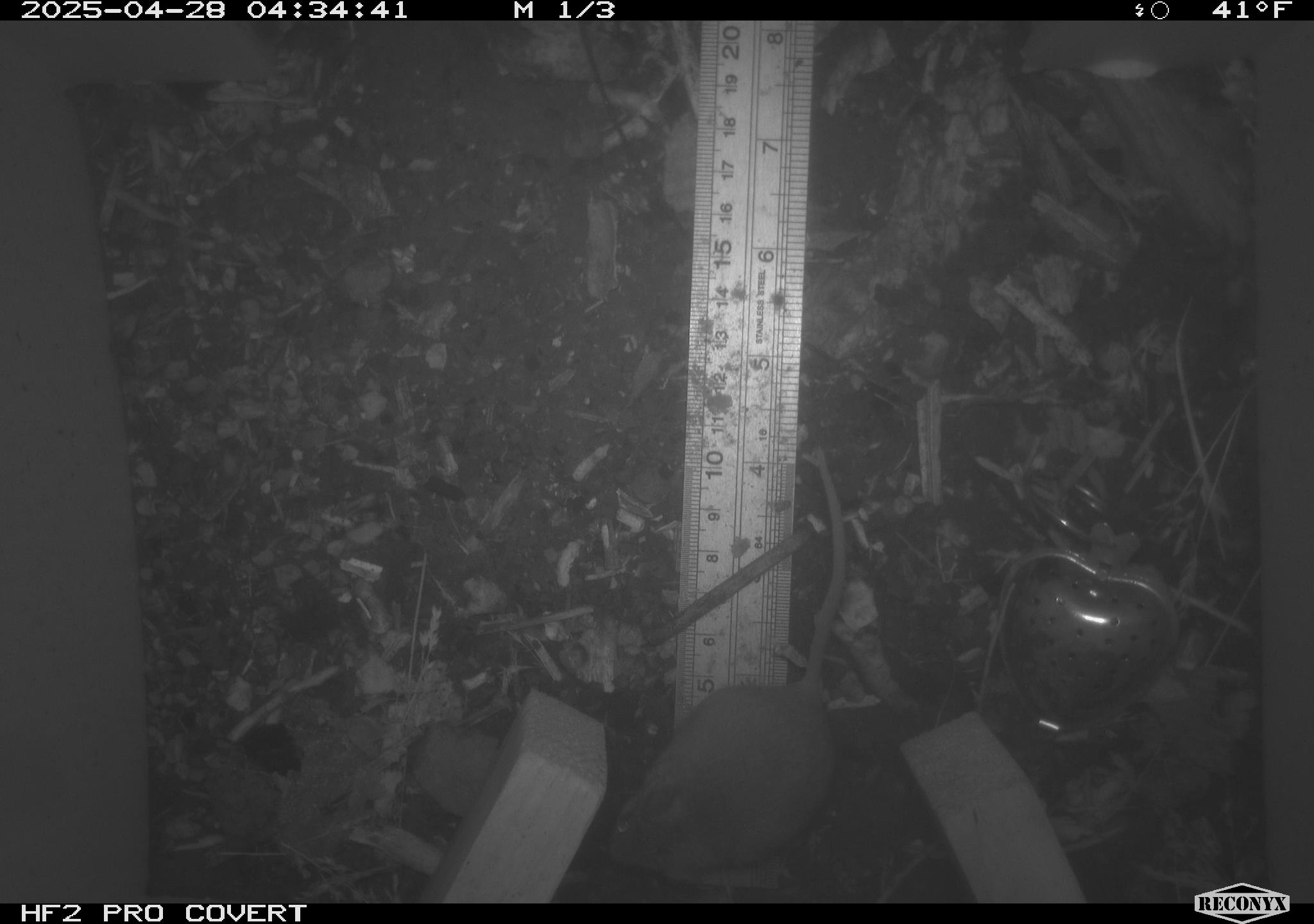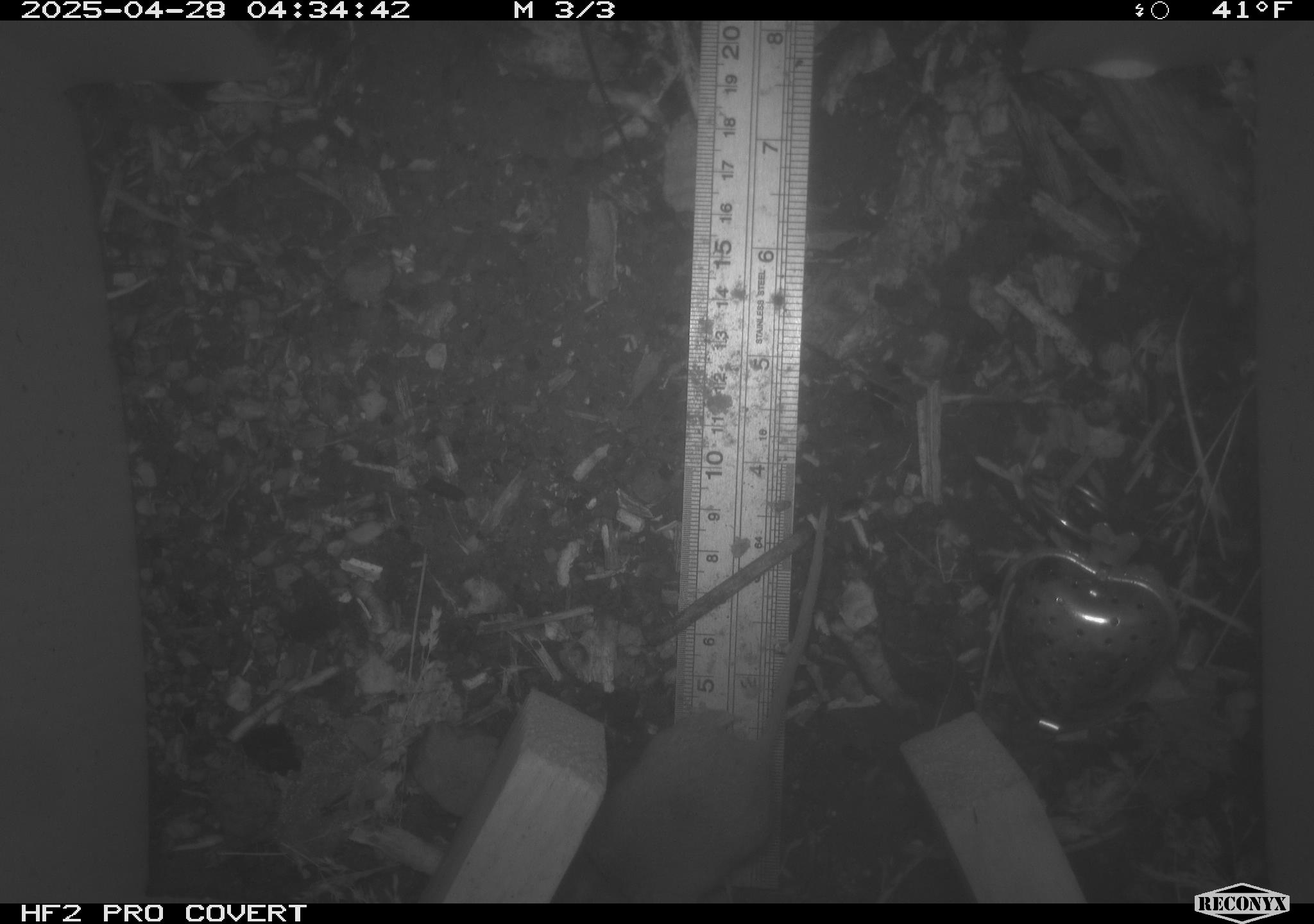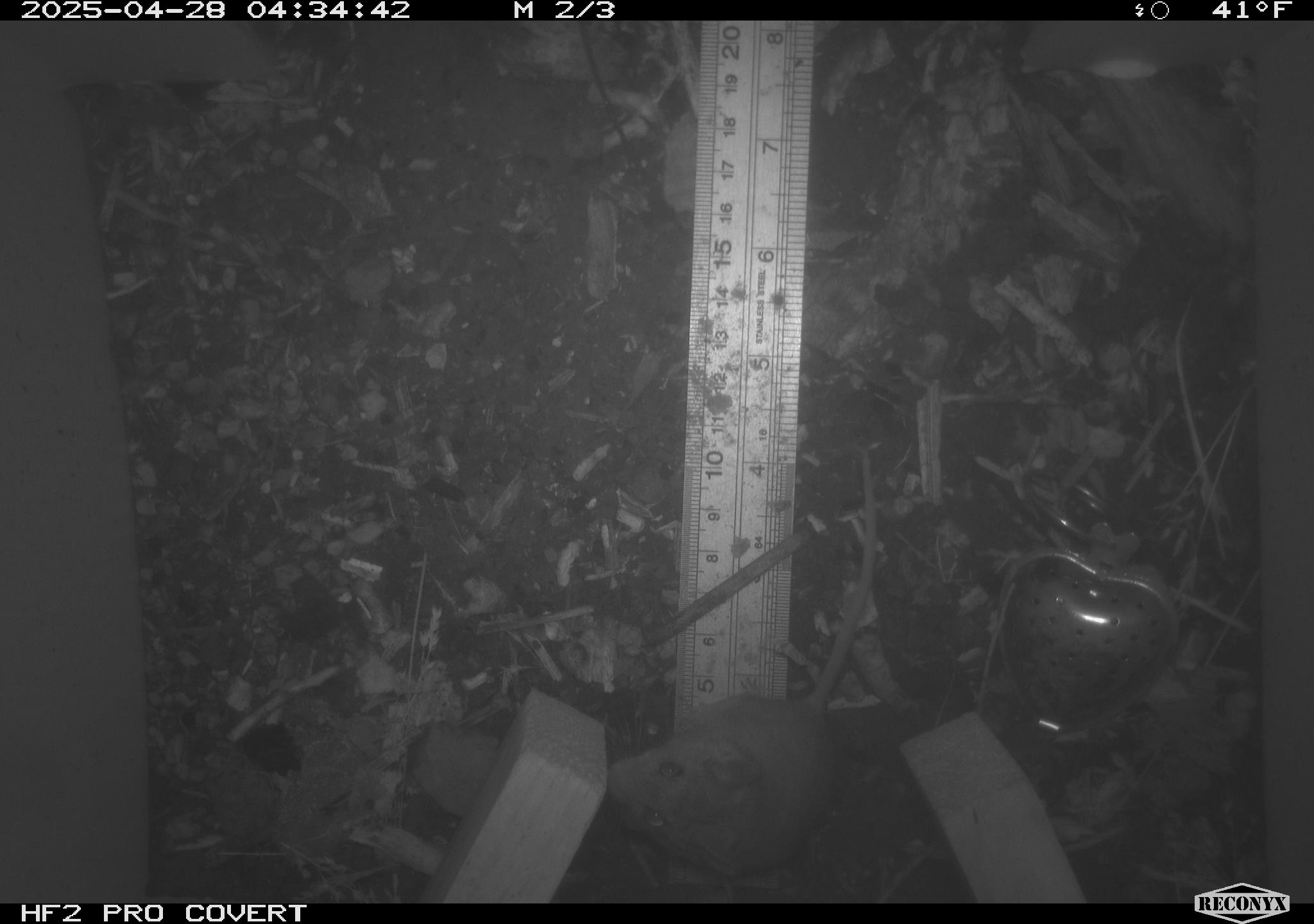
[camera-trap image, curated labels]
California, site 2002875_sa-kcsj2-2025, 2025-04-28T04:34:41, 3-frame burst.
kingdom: Animalia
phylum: Chordata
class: Mammalia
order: Rodentia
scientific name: Rodentia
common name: rodent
Rodent (Rodentia).